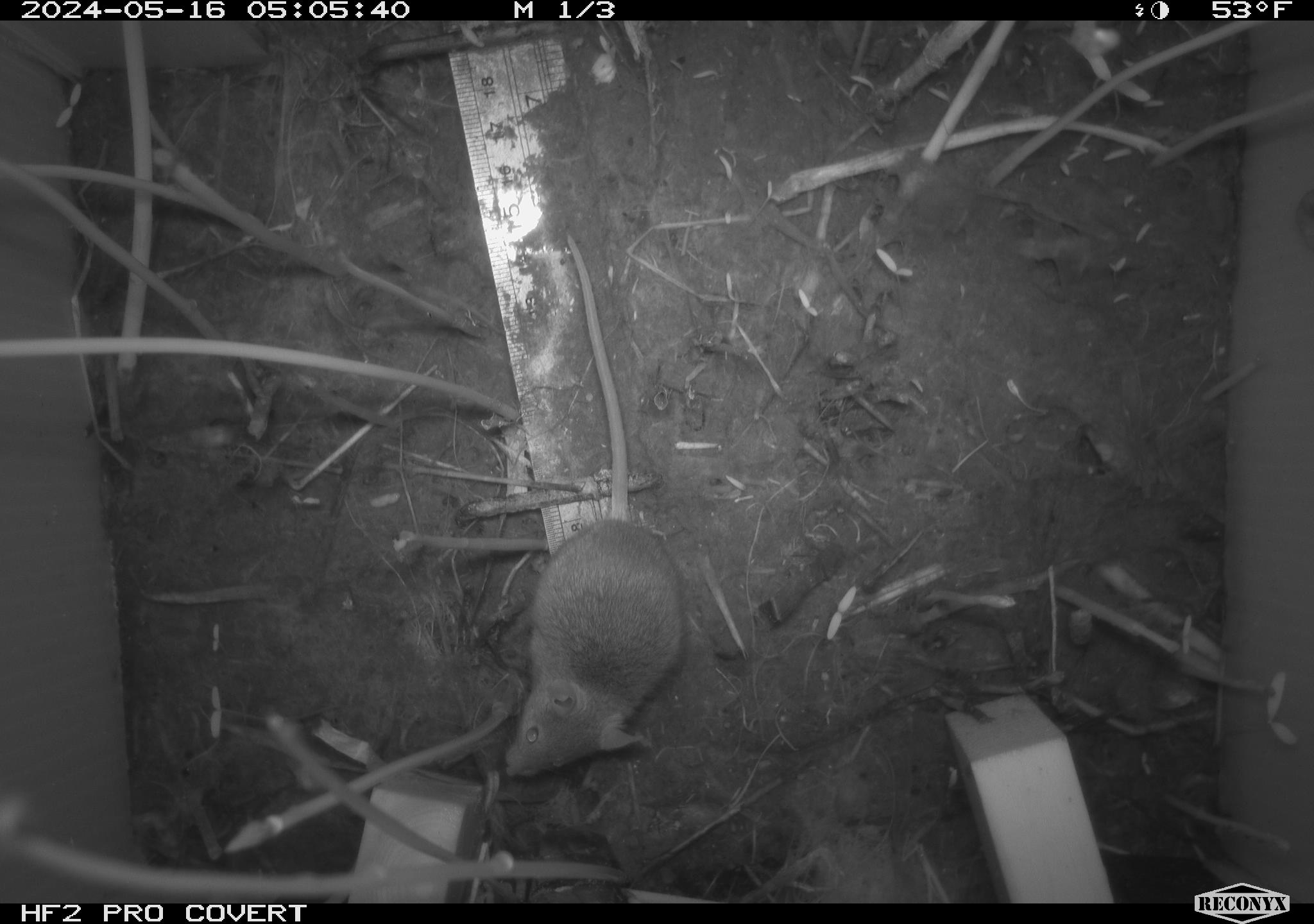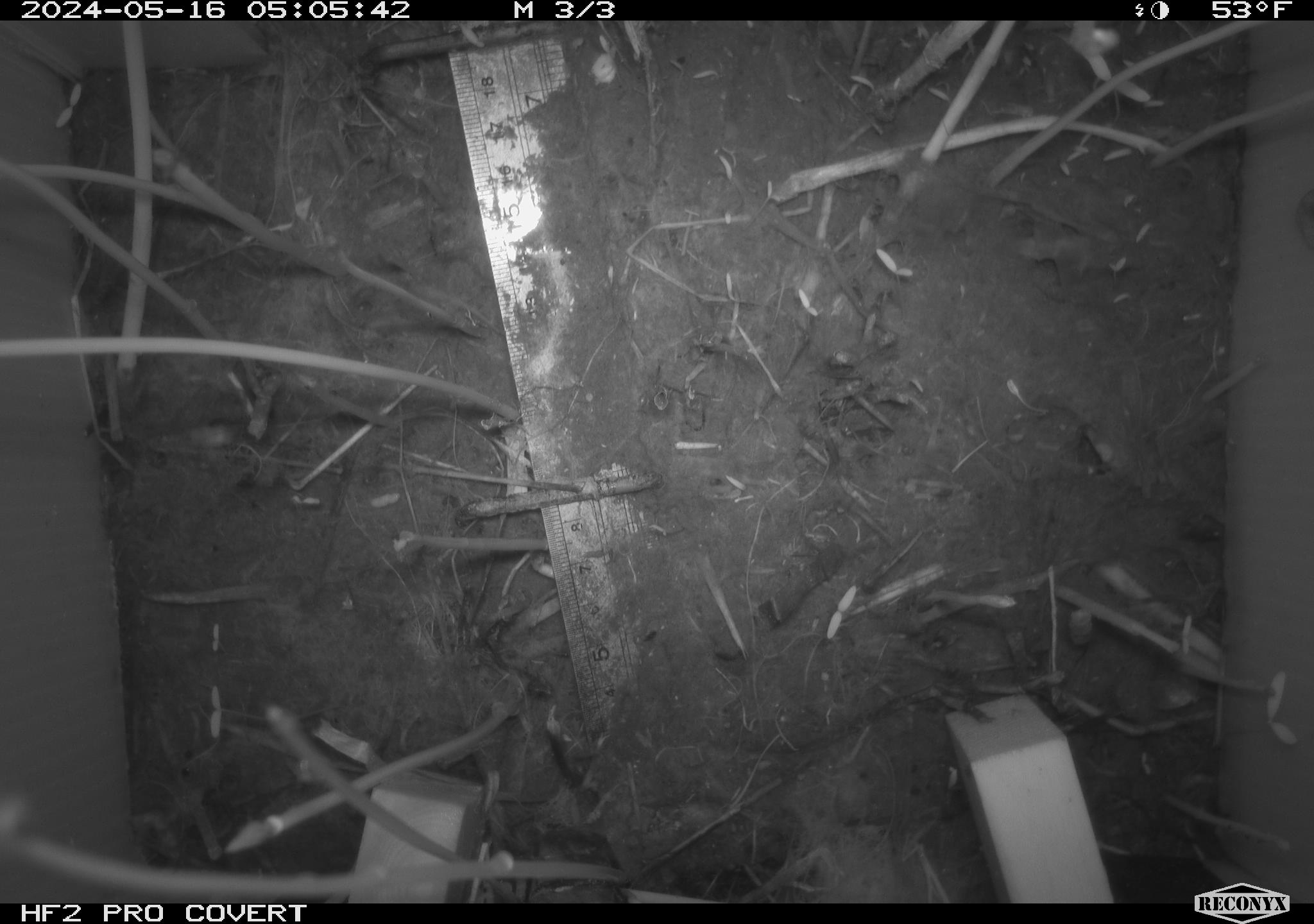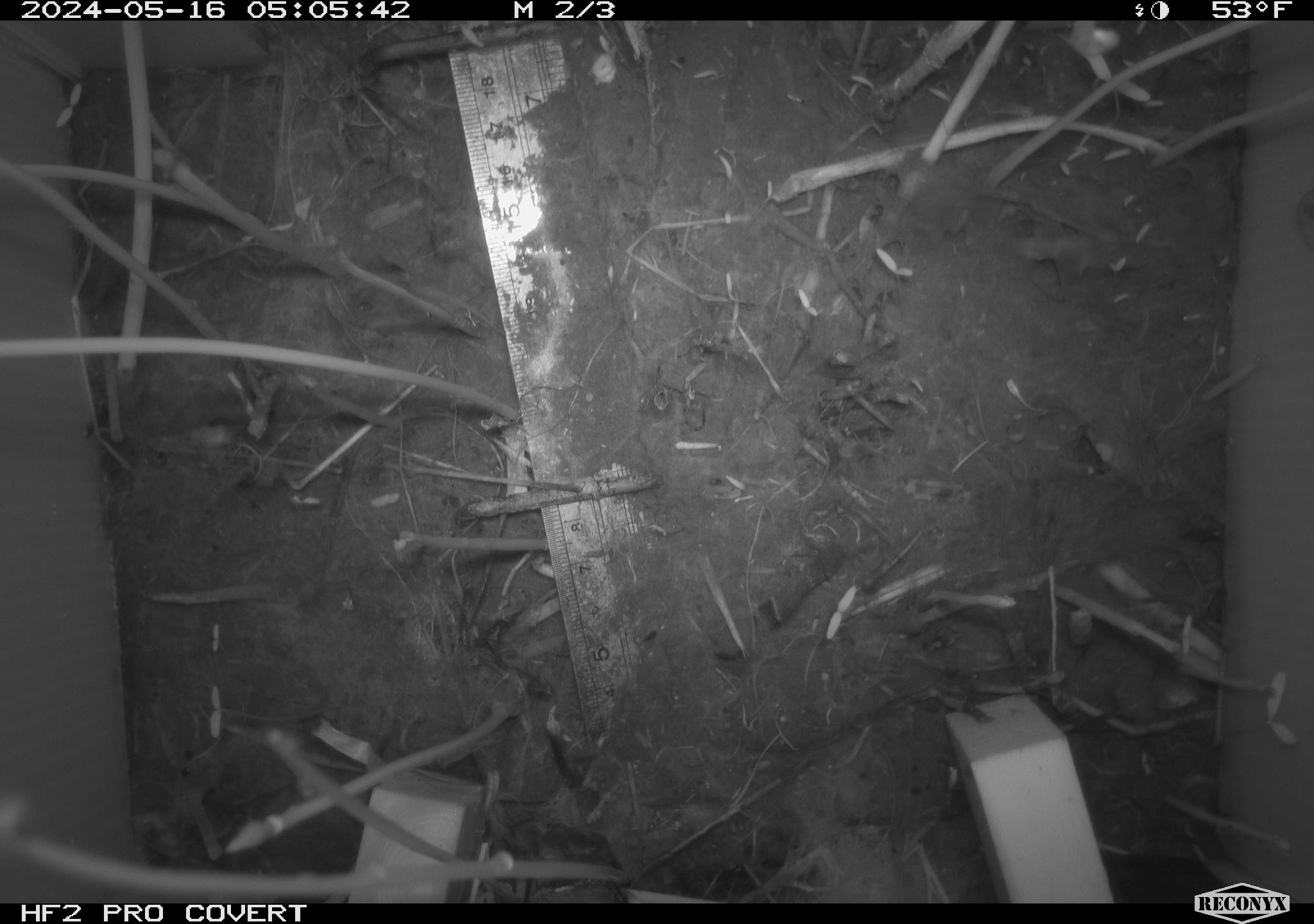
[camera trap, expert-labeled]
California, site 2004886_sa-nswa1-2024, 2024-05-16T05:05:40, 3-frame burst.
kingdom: Animalia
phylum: Chordata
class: Mammalia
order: Rodentia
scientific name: Rodentia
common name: mouse species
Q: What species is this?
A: Mouse species (Rodentia).